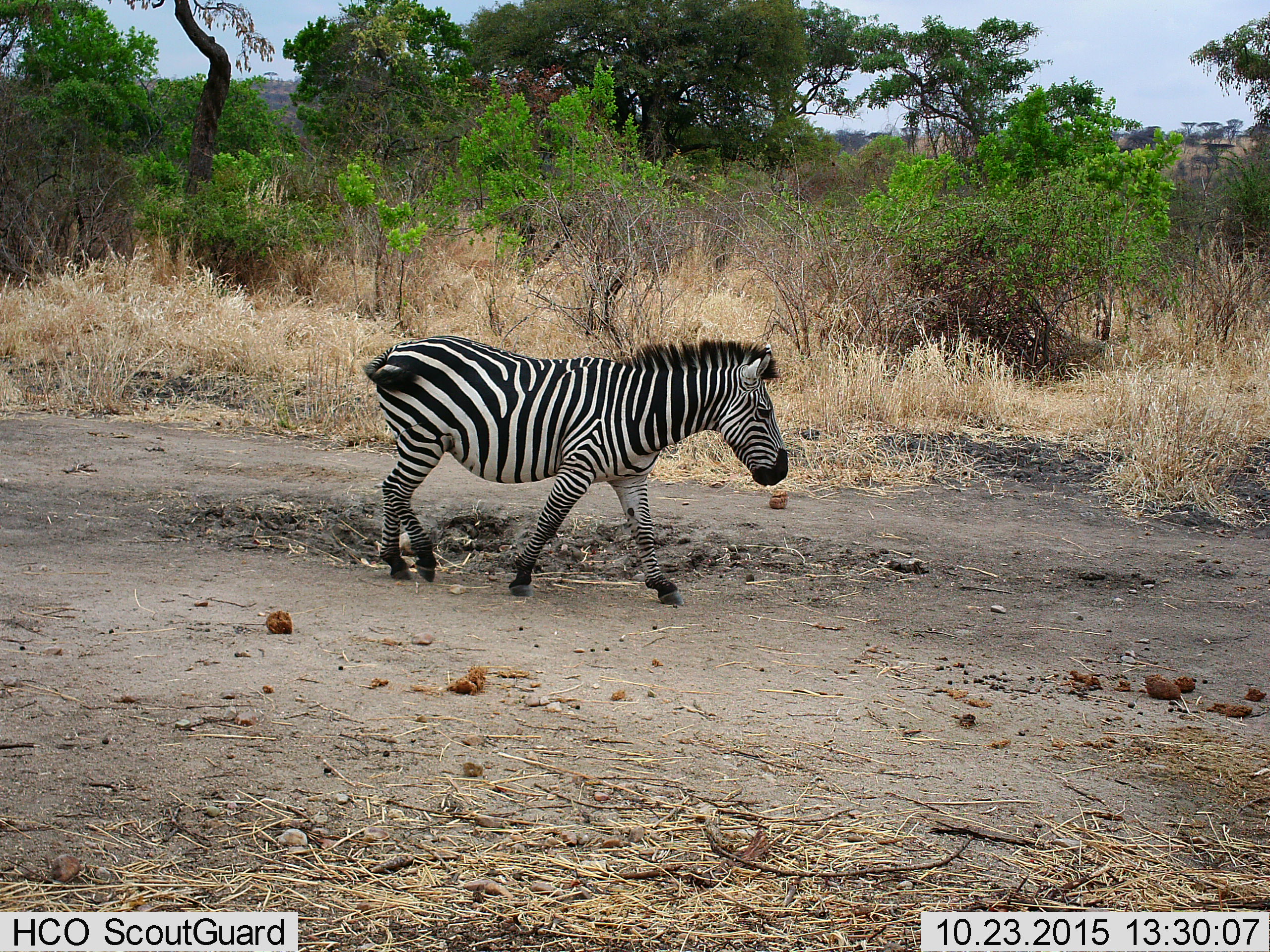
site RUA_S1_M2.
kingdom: Animalia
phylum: Chordata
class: Mammalia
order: Perissodactyla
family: Equidae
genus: Equus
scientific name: Equus quagga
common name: plains zebra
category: zebraplains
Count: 1.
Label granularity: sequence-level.